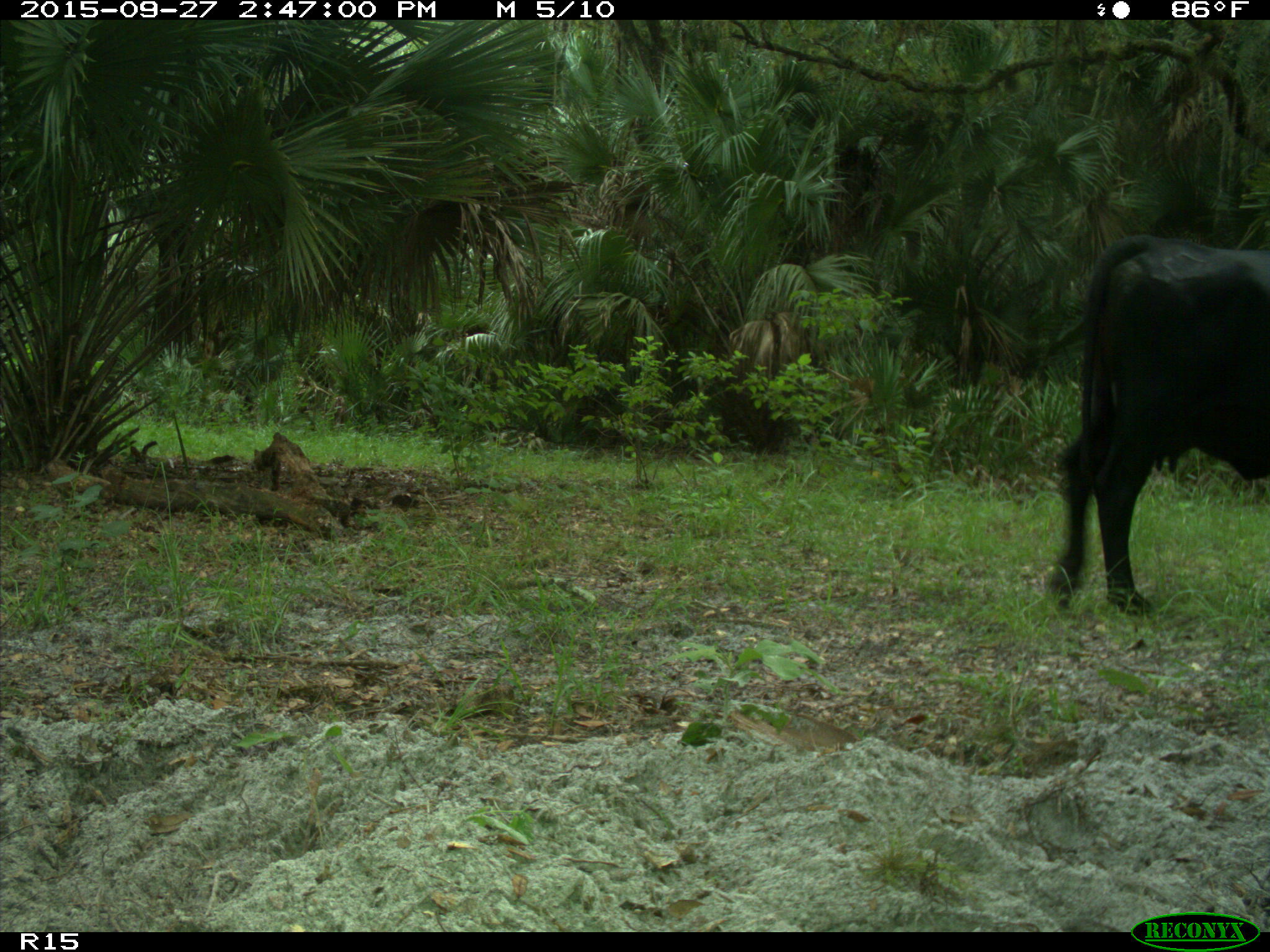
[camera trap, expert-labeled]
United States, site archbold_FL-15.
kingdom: Animalia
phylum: Chordata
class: Mammalia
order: Artiodactyla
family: Bovidae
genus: Bos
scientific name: Bos taurus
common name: domestic cow